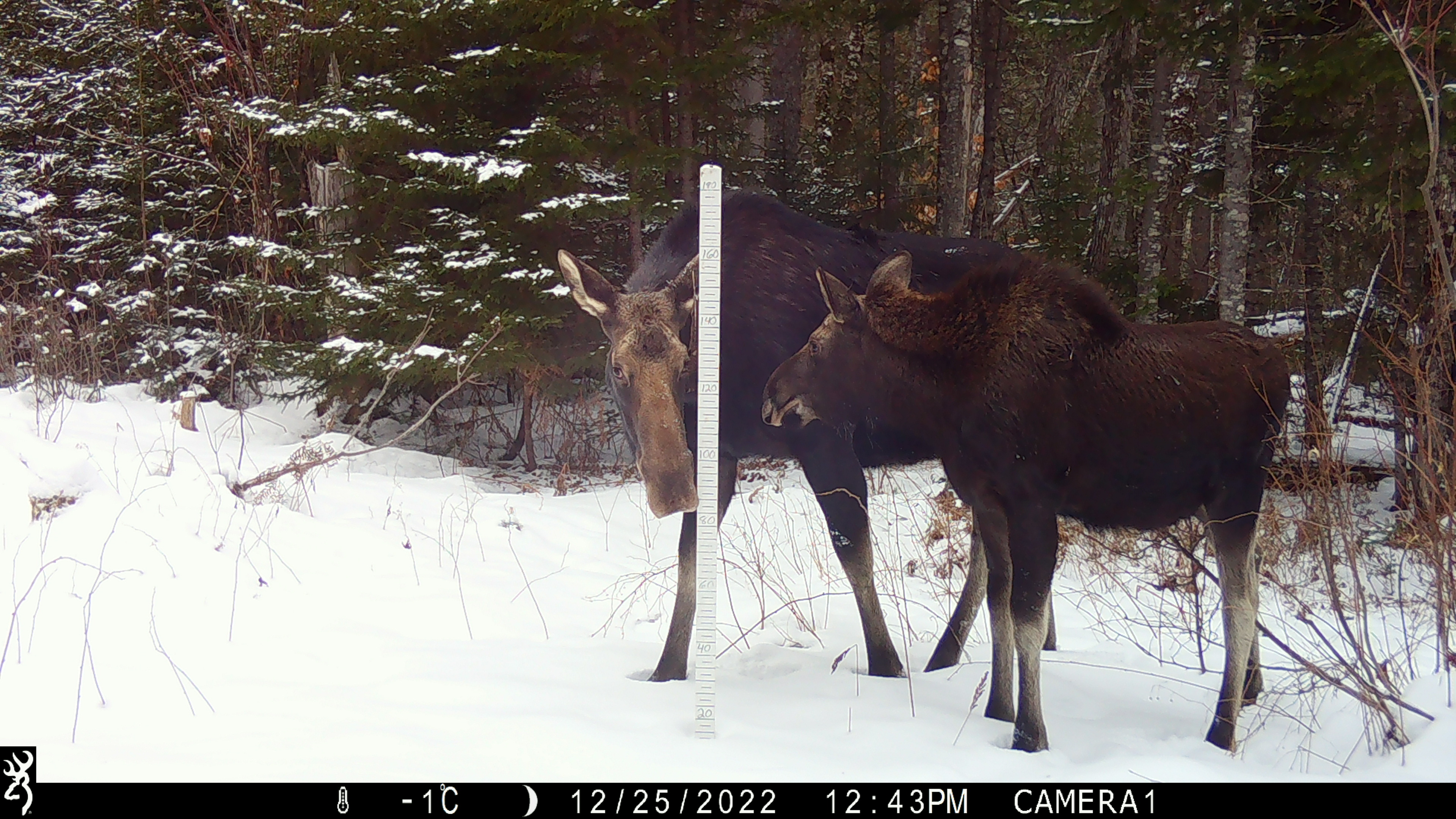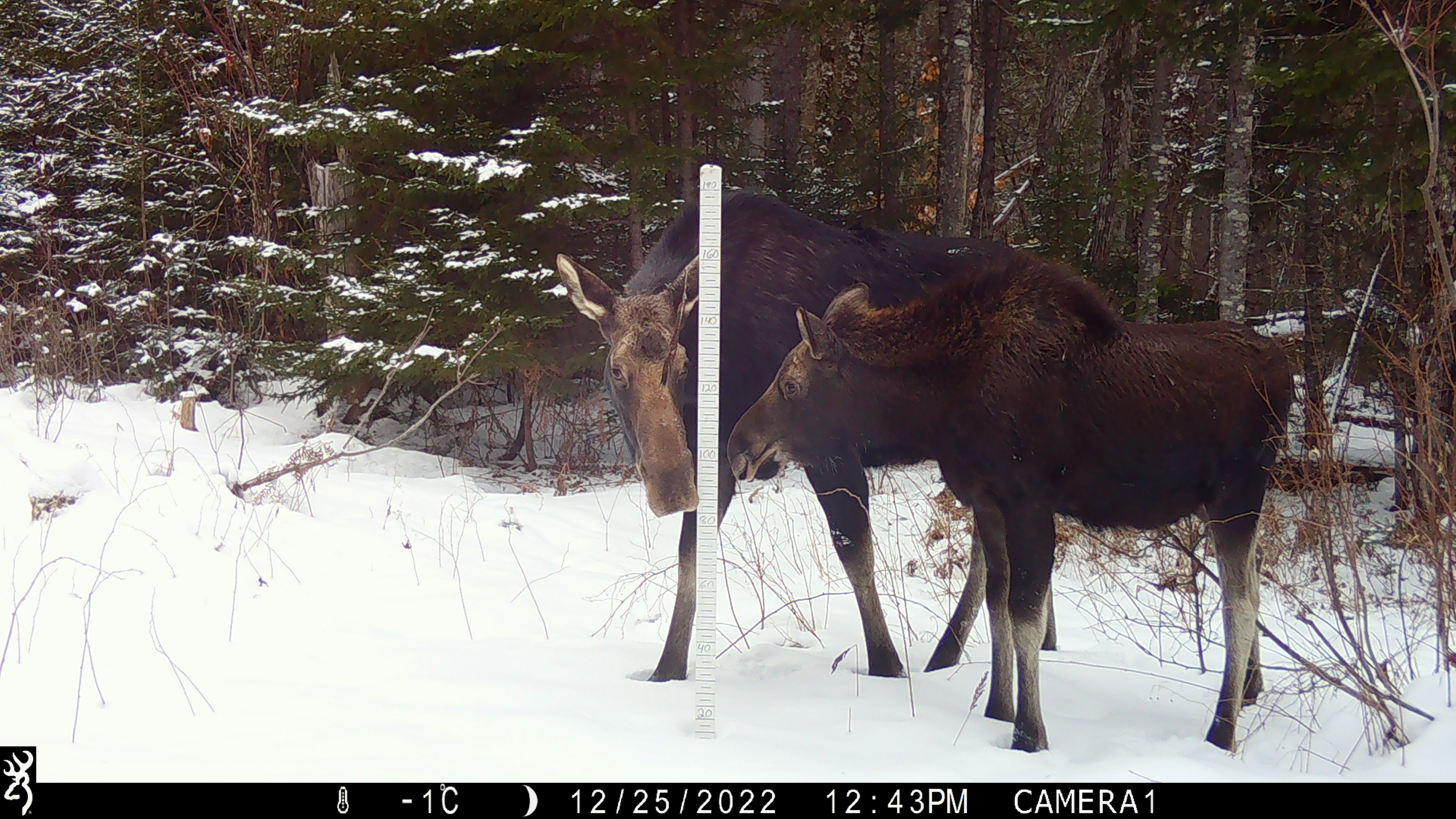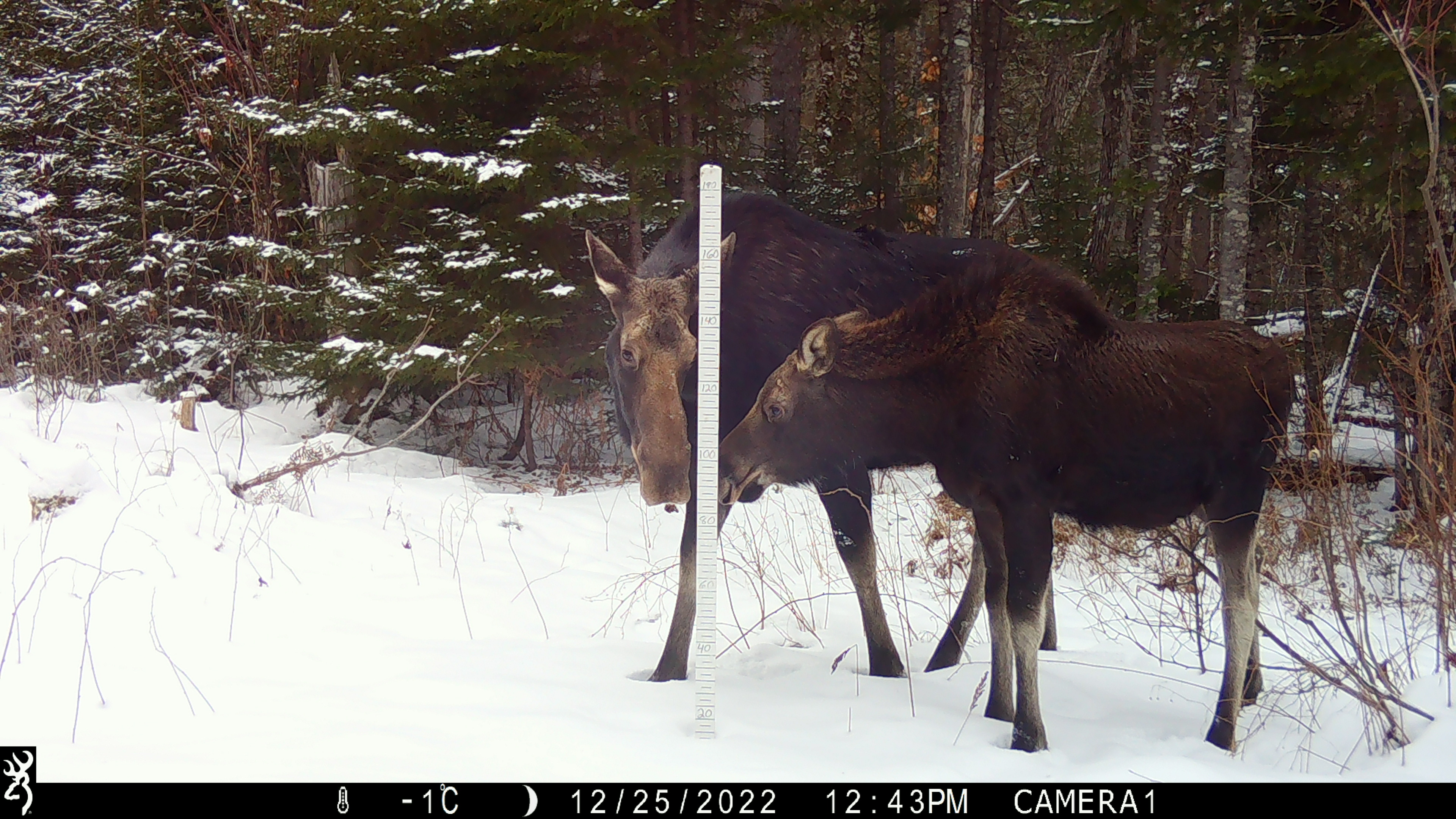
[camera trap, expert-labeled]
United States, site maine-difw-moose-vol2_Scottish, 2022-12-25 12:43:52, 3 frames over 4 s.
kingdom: Animalia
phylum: Chordata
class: Mammalia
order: Artiodactyla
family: Cervidae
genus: Alces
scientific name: Alces alces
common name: moose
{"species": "moose (Alces alces)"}